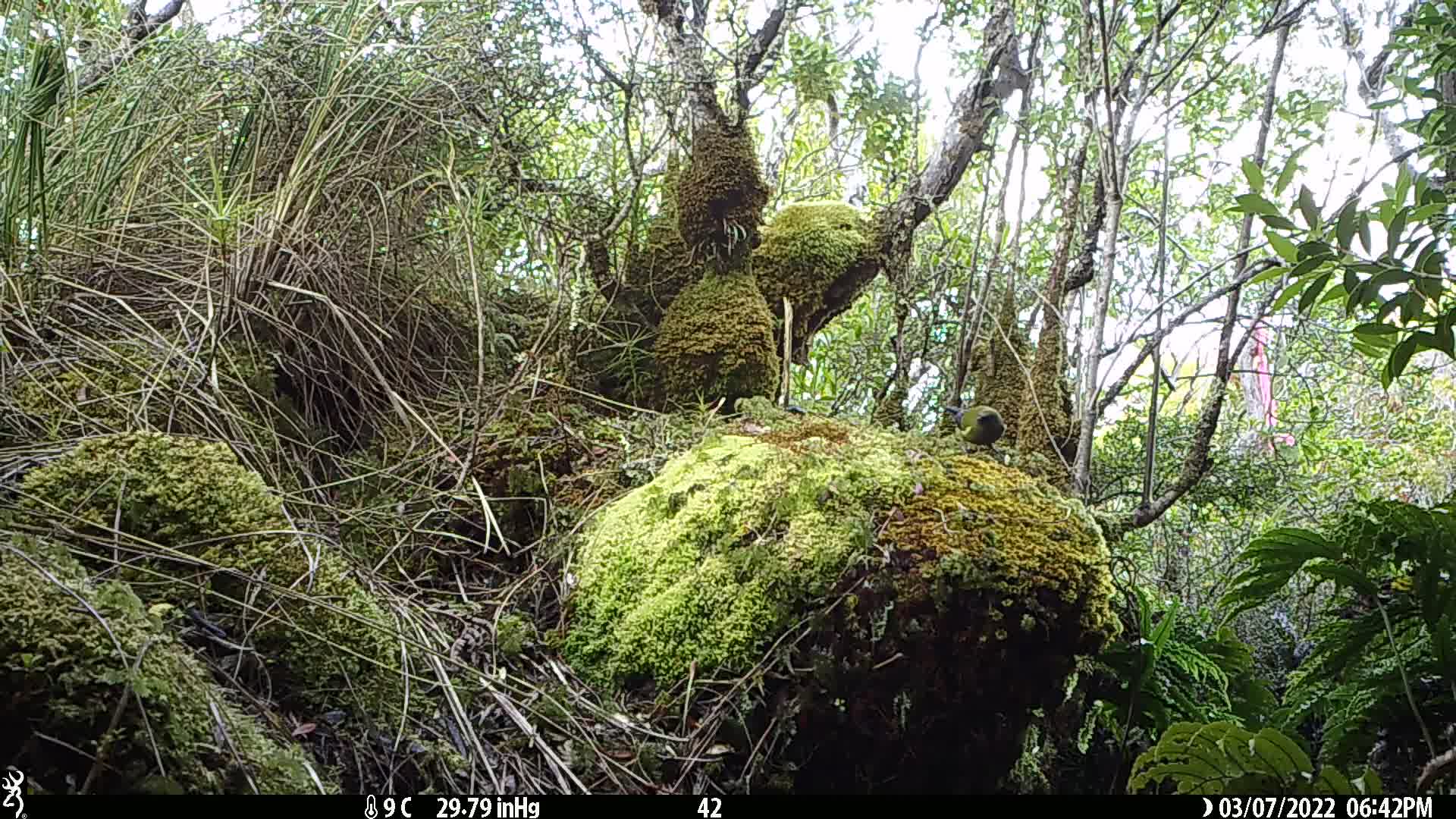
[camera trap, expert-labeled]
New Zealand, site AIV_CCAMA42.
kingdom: Animalia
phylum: Chordata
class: Aves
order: Passeriformes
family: Meliphagidae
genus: Anthornis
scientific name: Anthornis melanura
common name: new zealand bellbird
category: bellbird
Bellbird (new zealand bellbird) (Anthornis melanura).